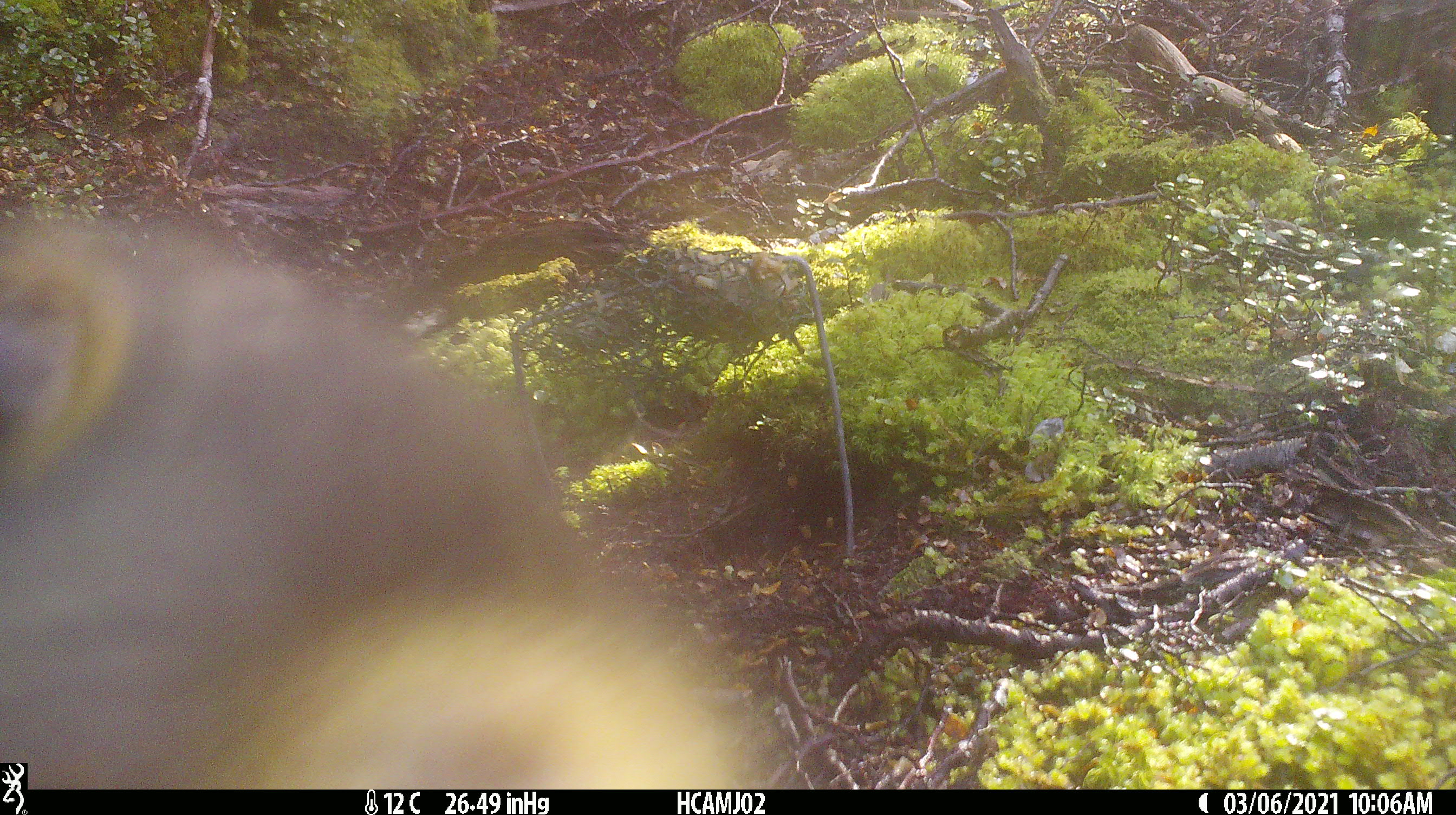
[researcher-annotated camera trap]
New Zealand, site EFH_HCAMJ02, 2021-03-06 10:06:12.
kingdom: Animalia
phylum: Chordata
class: Aves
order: Psittaciformes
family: Strigopidae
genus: Nestor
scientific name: Nestor notabilis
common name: kea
Kea (Nestor notabilis).